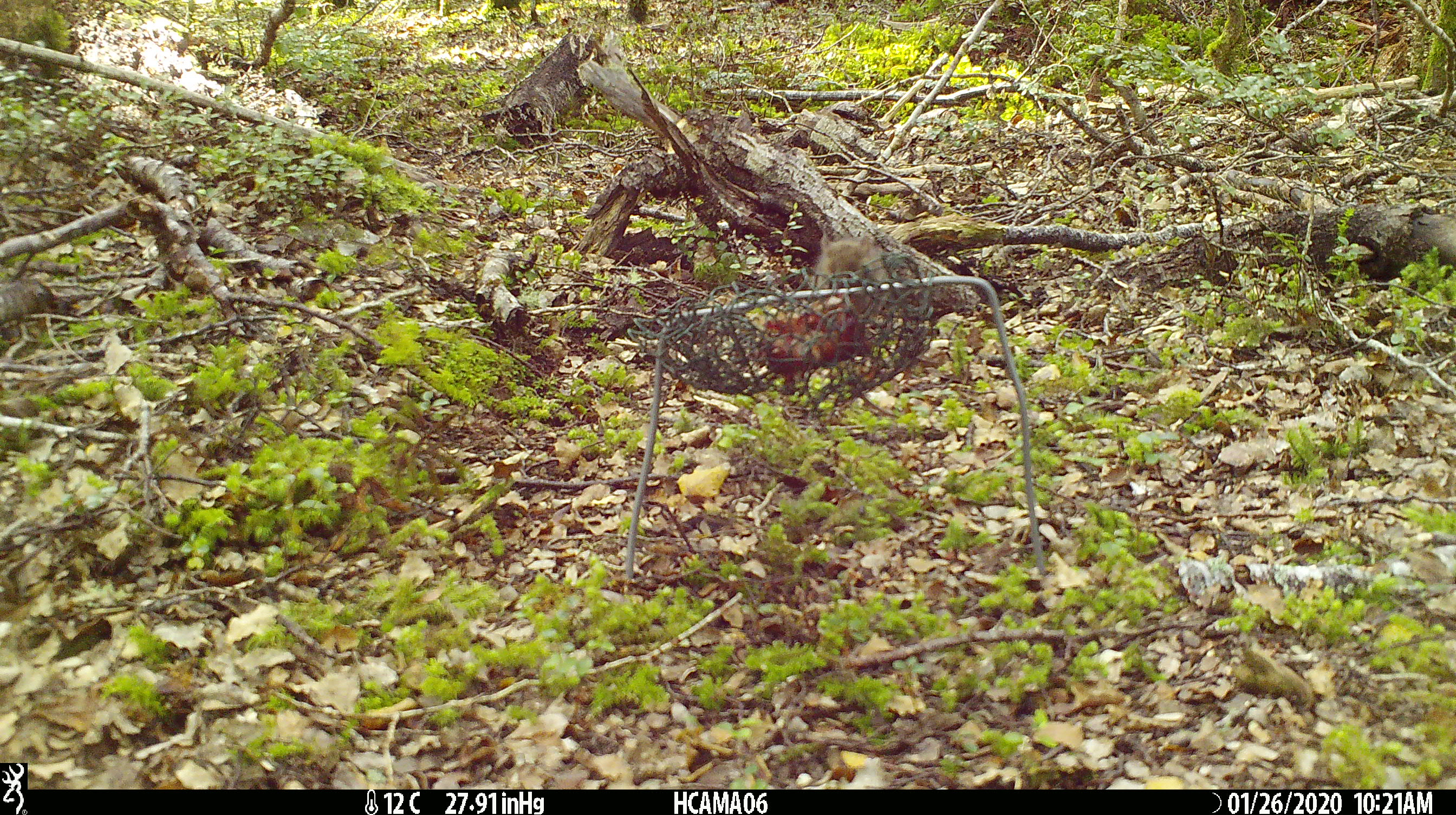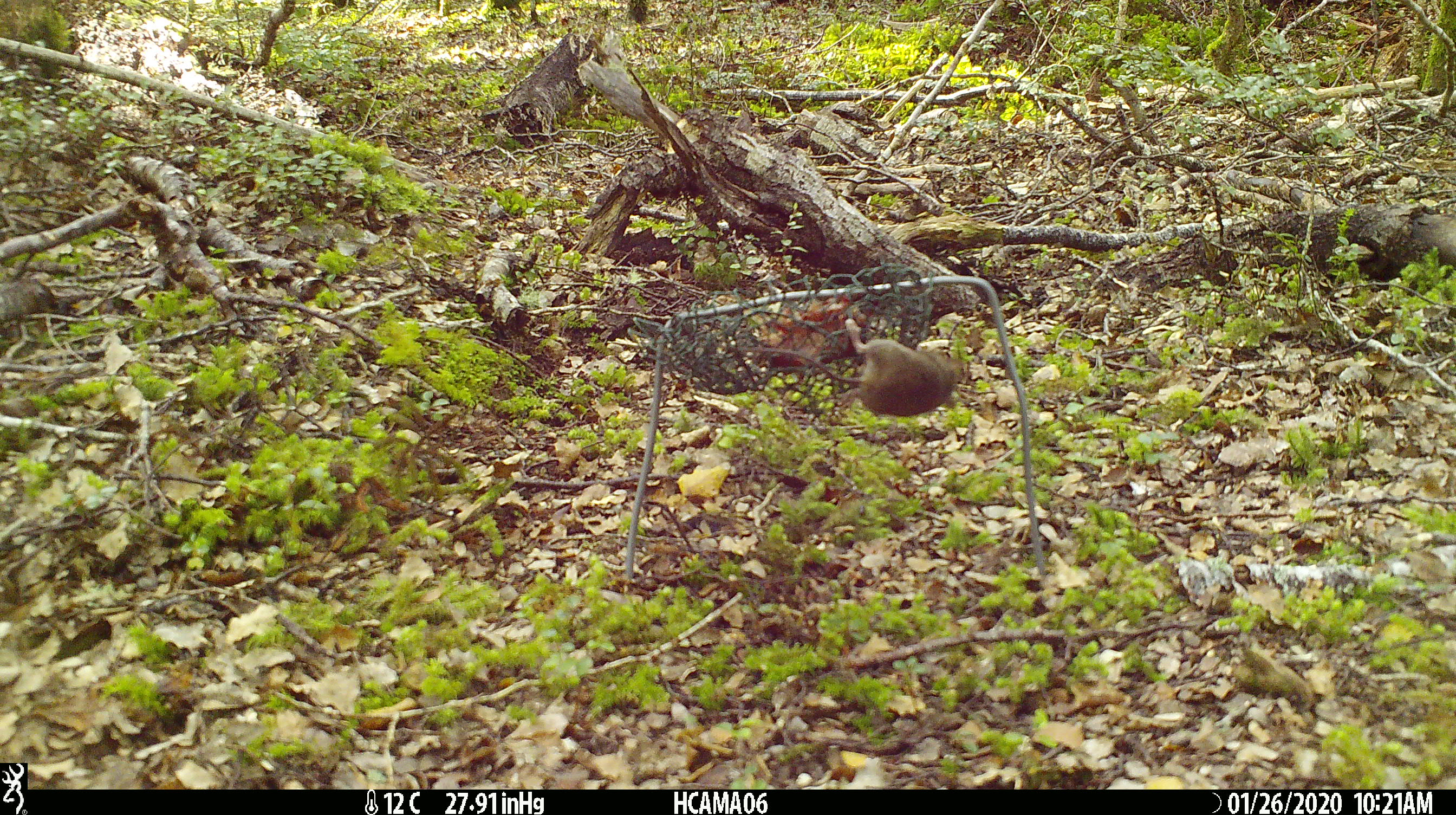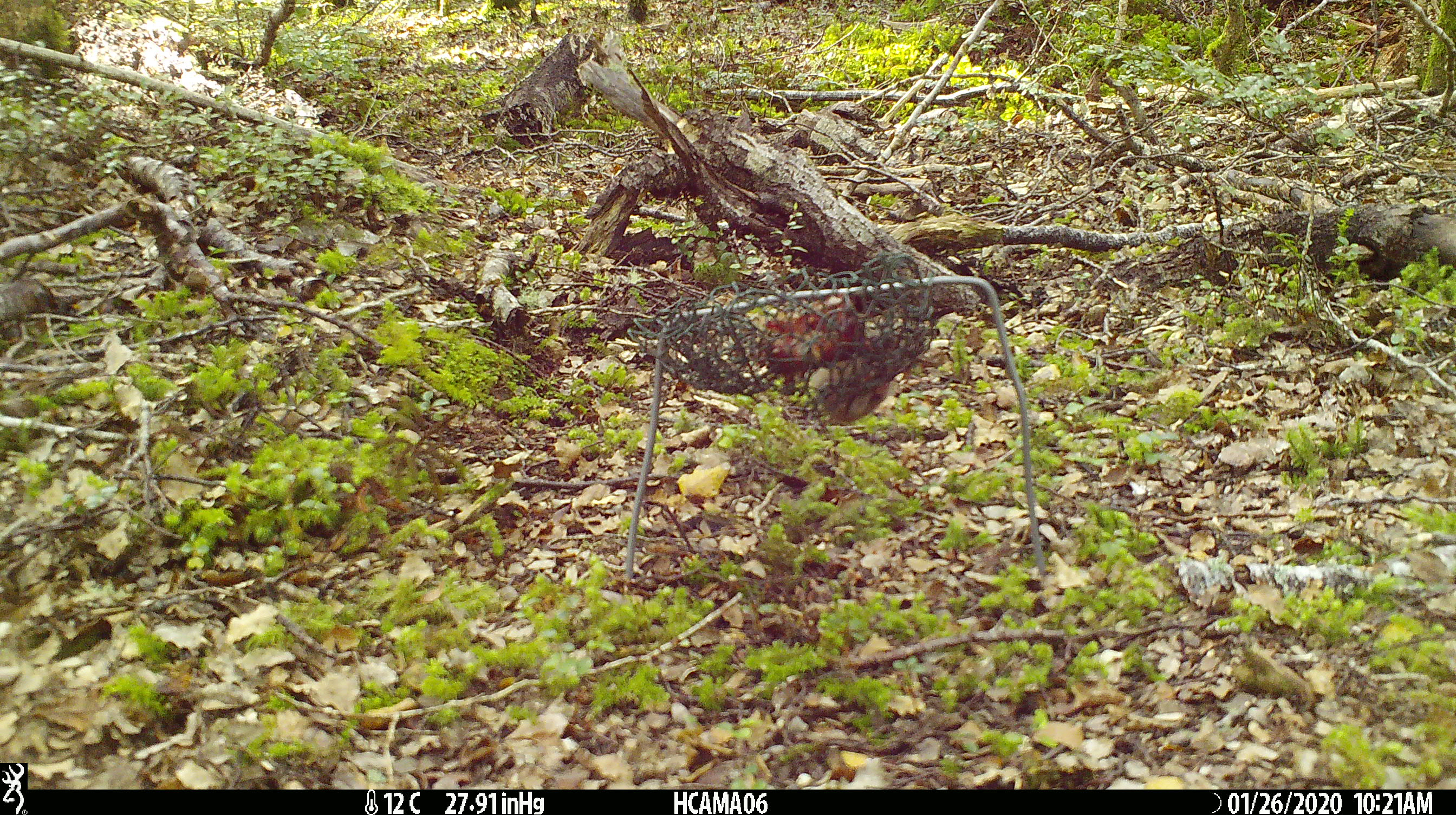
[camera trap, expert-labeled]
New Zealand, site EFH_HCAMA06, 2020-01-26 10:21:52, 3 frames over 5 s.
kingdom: Animalia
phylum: Chordata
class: Mammalia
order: Rodentia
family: Muridae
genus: Mus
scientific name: Mus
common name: mouse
Mouse (Mus).